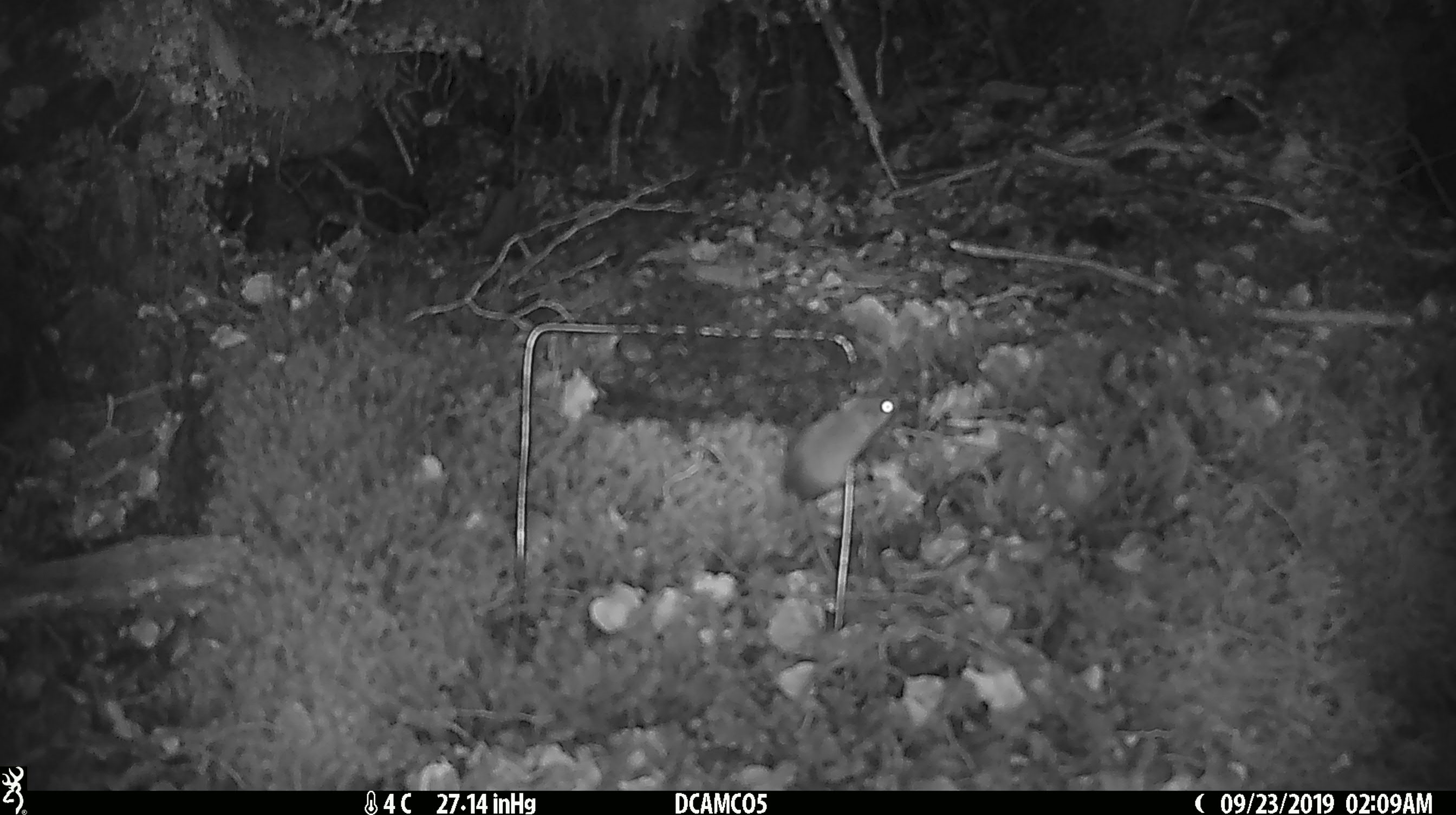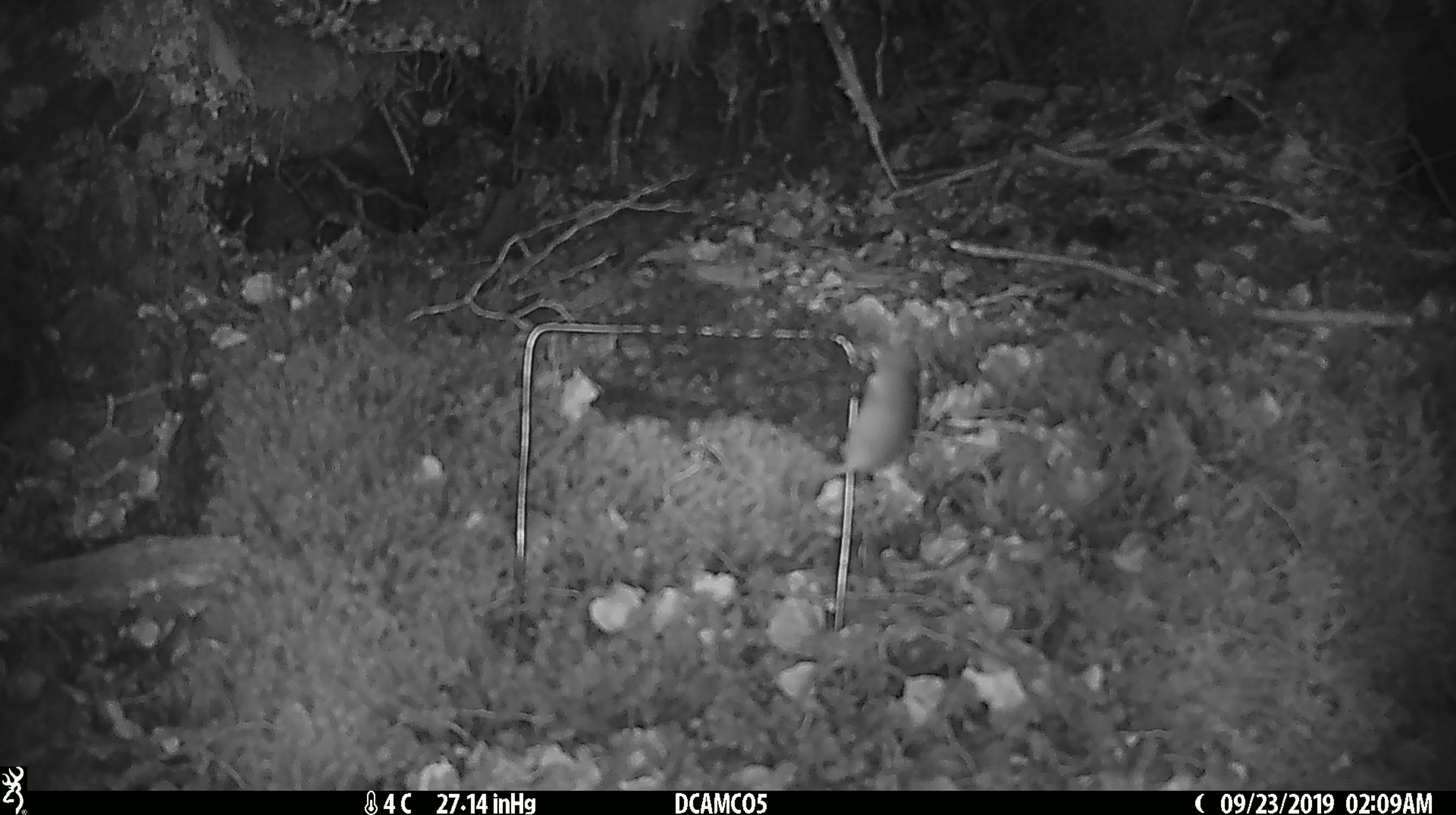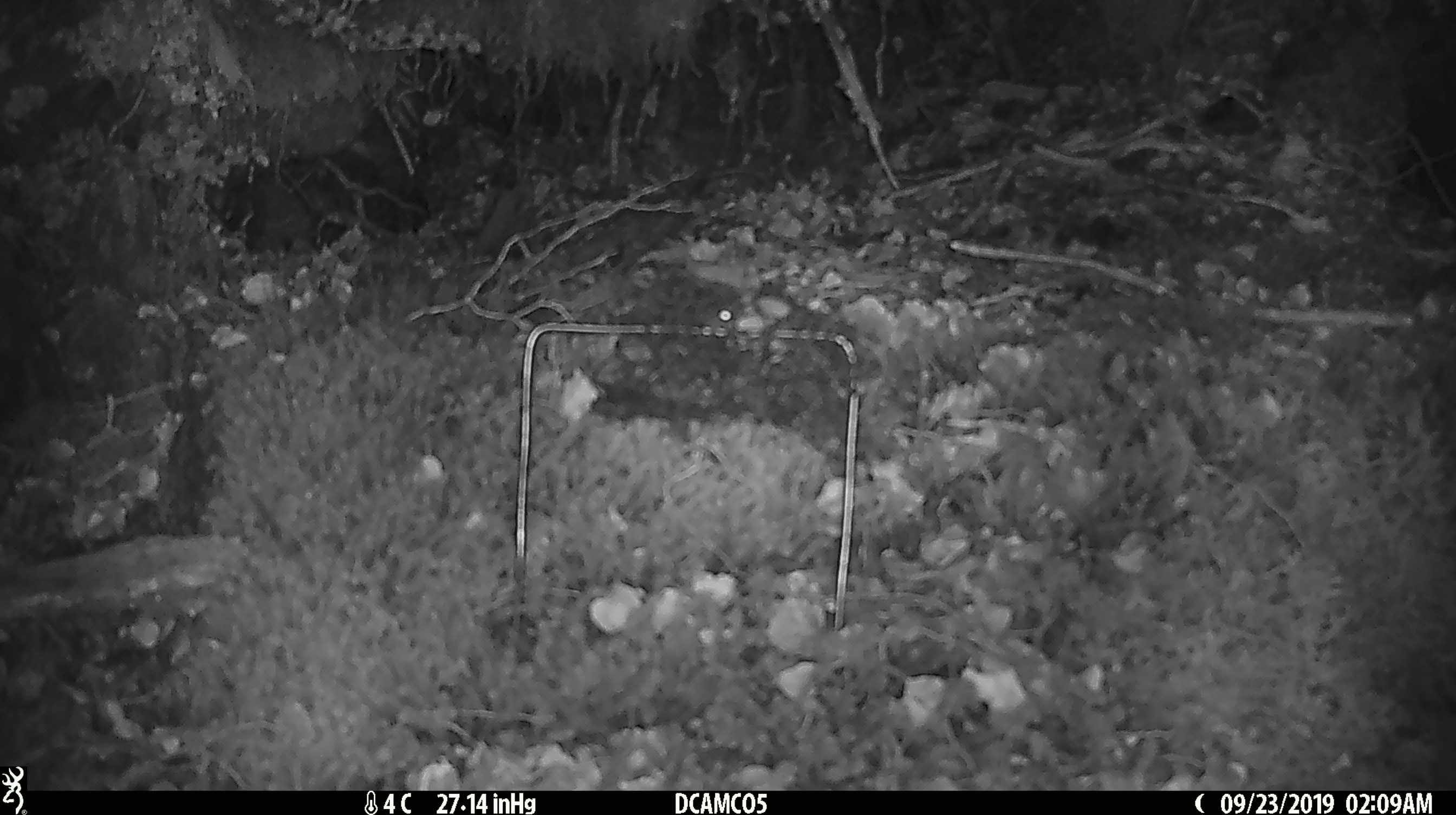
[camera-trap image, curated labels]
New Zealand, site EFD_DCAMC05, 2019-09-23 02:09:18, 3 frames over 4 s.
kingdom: Animalia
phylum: Chordata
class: Mammalia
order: Rodentia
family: Muridae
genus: Mus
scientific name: Mus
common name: mouse